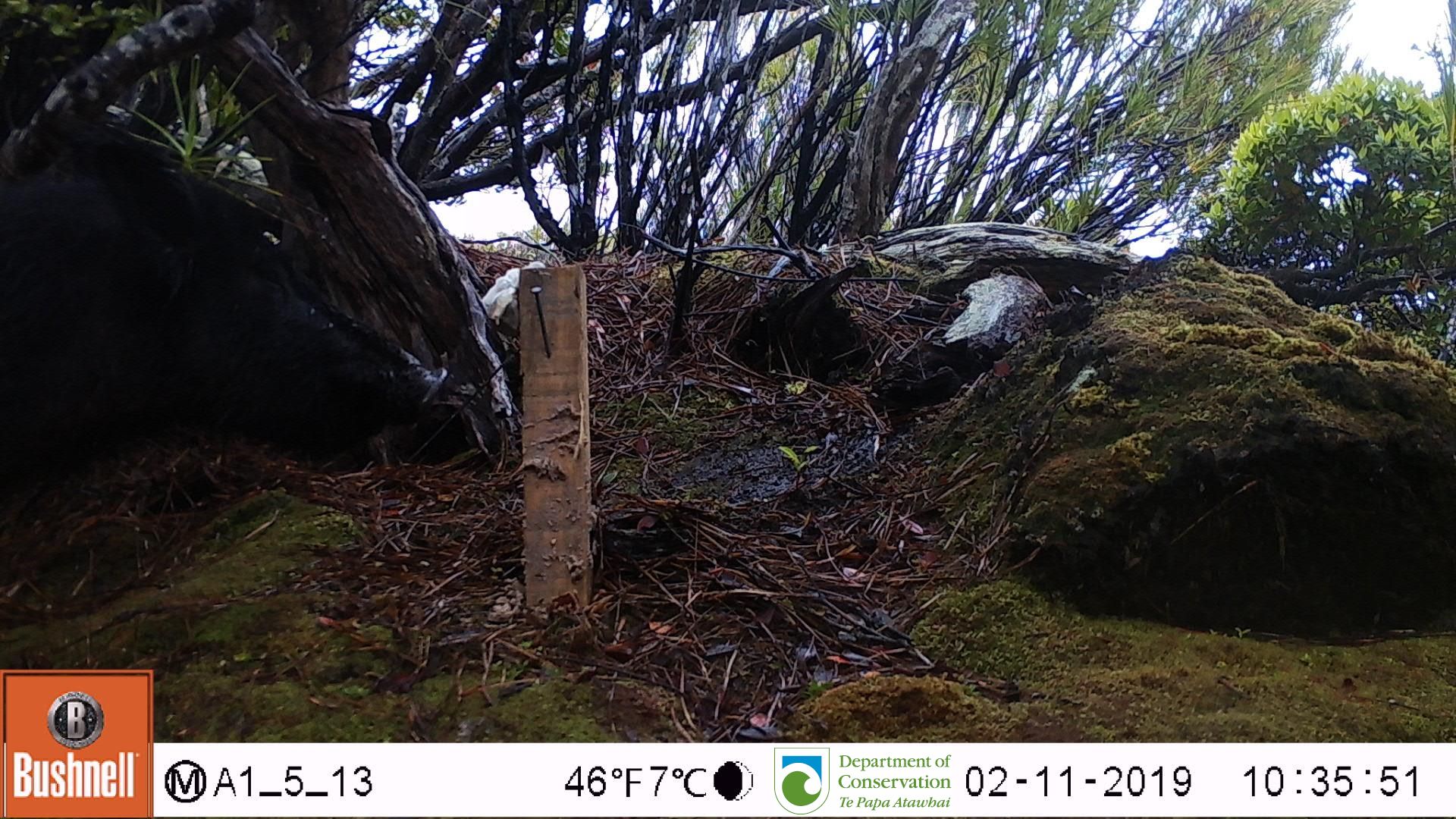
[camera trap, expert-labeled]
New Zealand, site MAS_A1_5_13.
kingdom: Animalia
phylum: Chordata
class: Mammalia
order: Artiodactyla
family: Suidae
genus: Sus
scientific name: Sus scrofa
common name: pig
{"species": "pig (Sus scrofa)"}